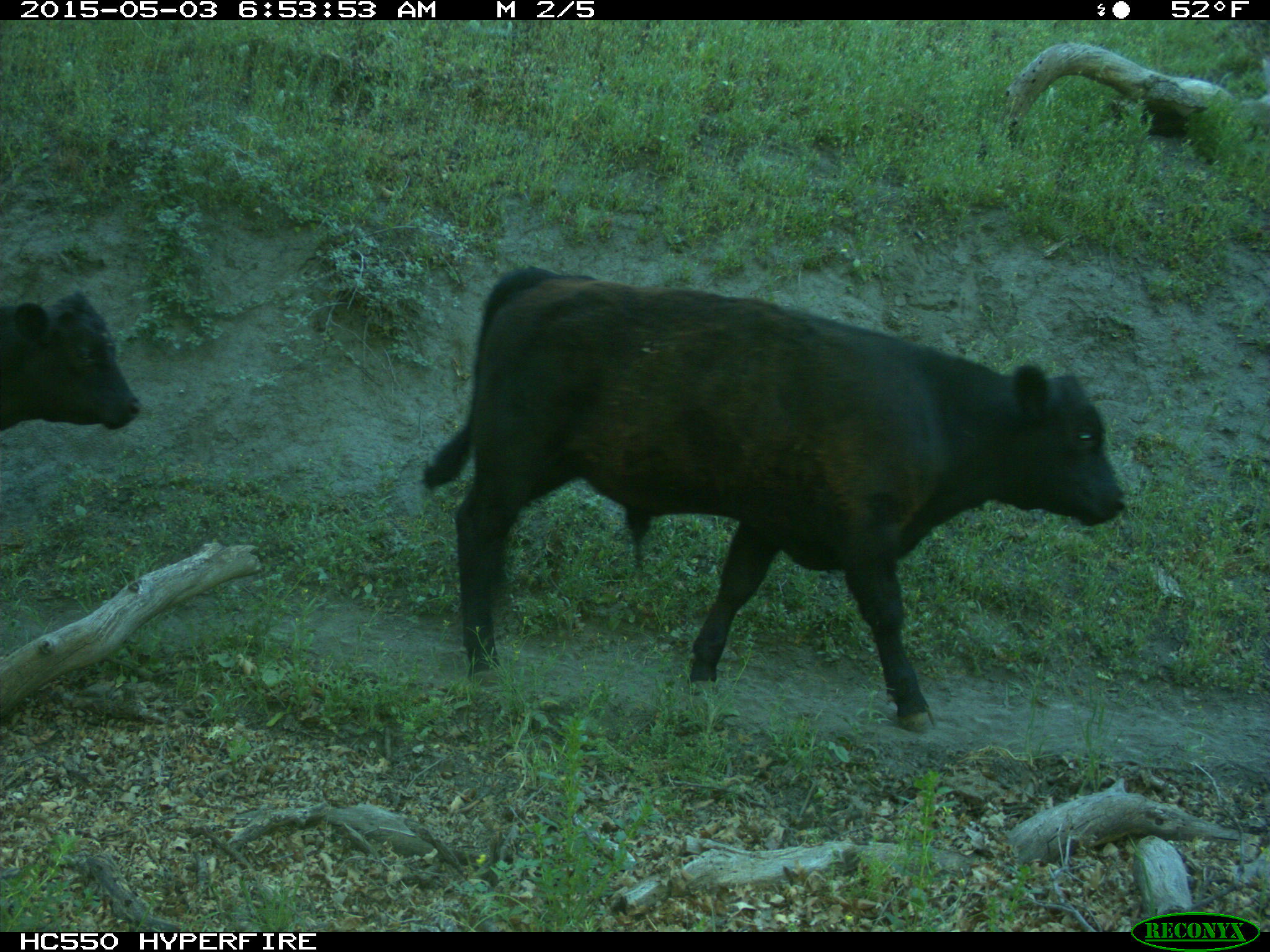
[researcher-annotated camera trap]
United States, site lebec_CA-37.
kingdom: Animalia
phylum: Chordata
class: Mammalia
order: Artiodactyla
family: Bovidae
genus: Bos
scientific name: Bos taurus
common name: domestic cow